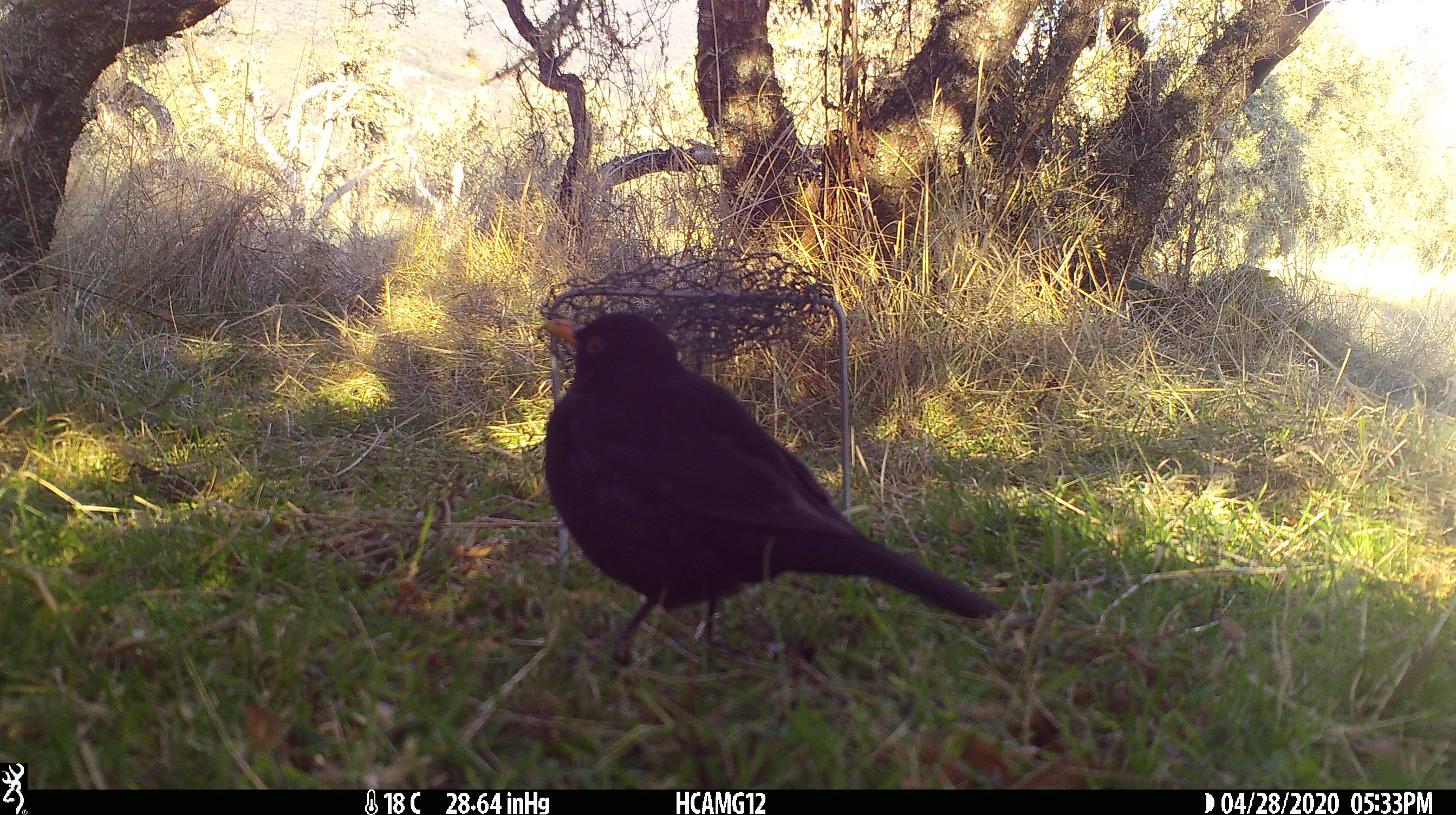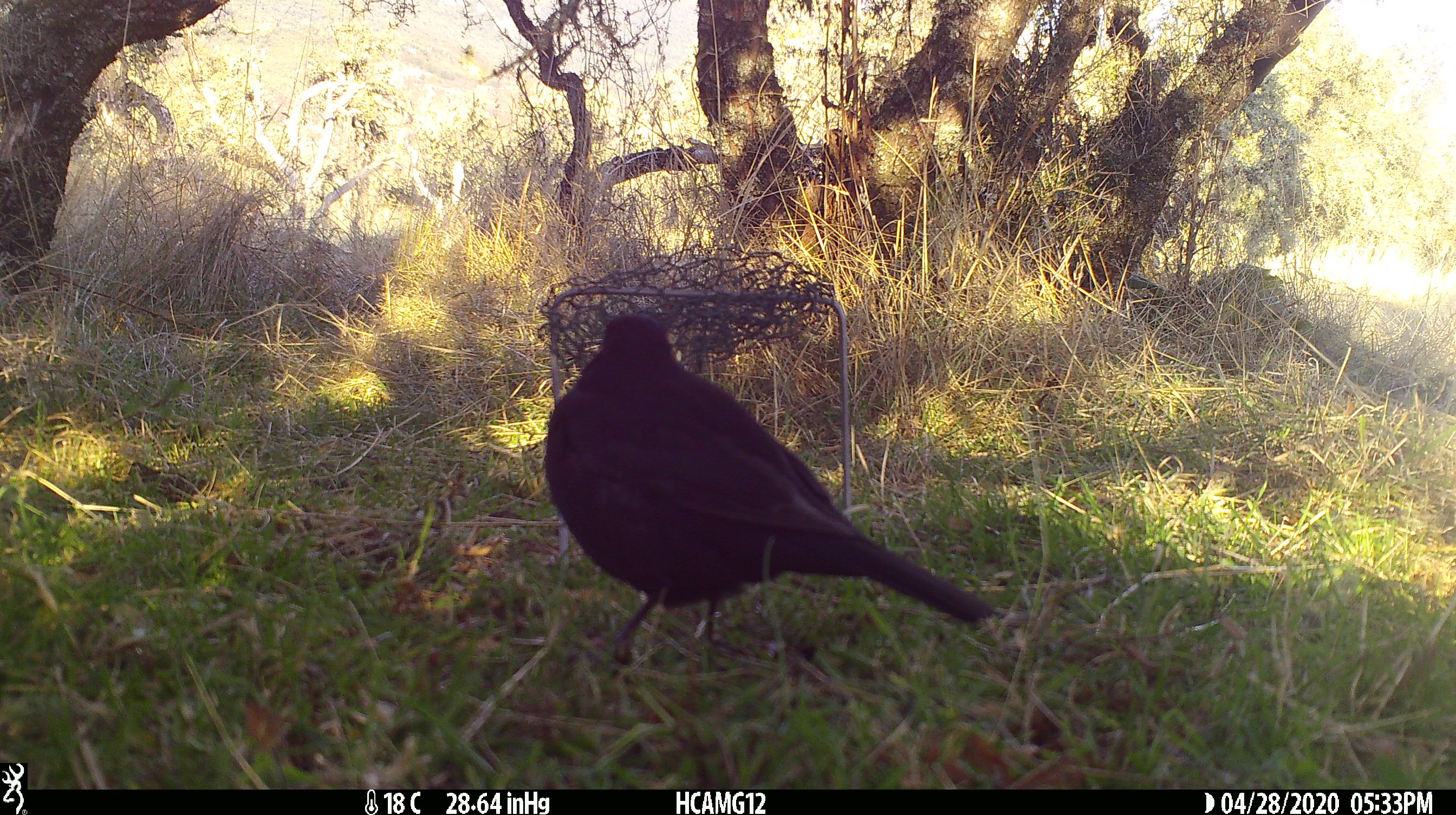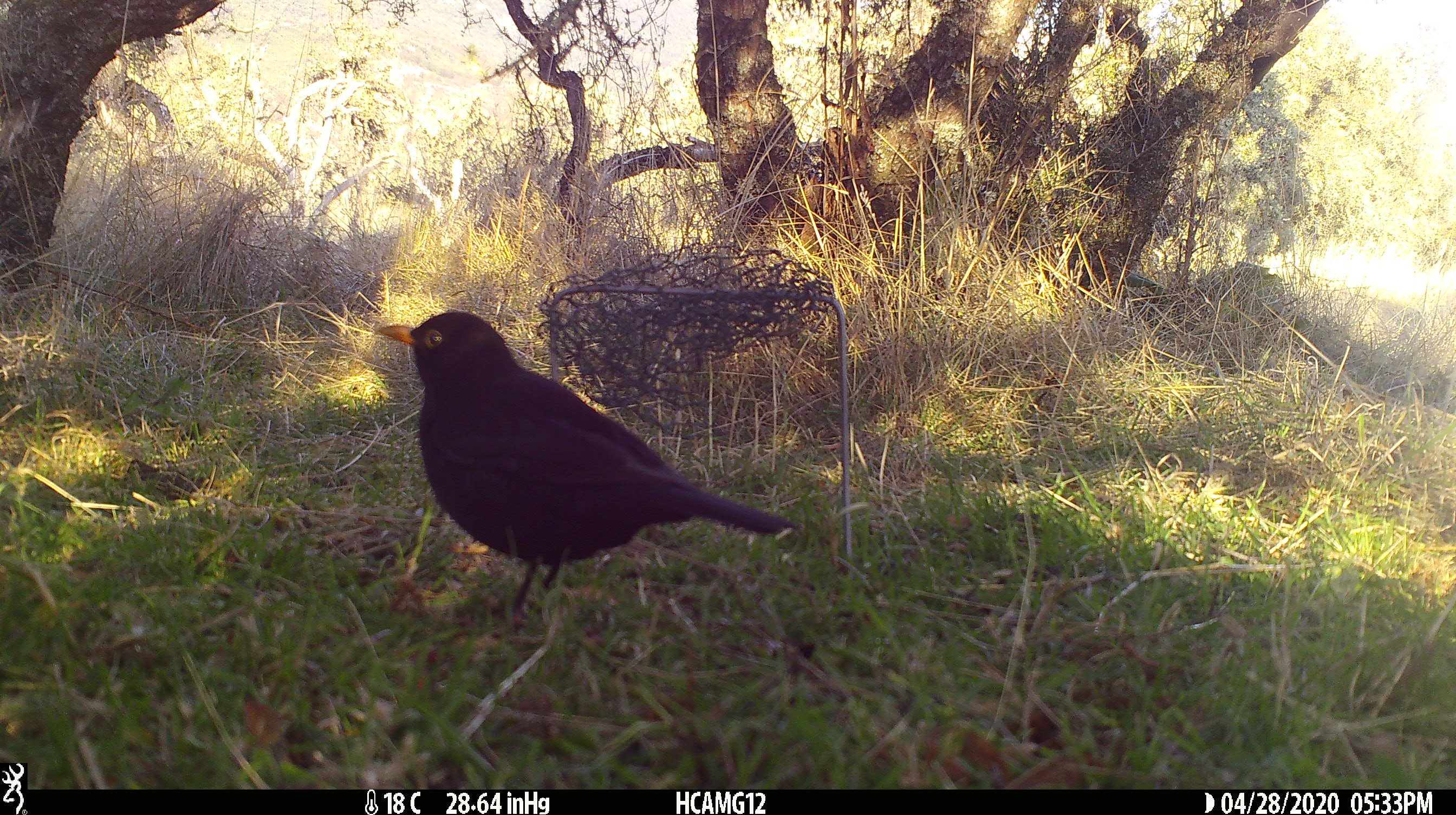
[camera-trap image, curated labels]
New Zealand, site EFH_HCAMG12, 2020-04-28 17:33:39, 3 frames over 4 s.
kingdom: Animalia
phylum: Chordata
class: Aves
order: Passeriformes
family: Turdidae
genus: Turdus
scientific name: Turdus merula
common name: eurasian blackbird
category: blackbird